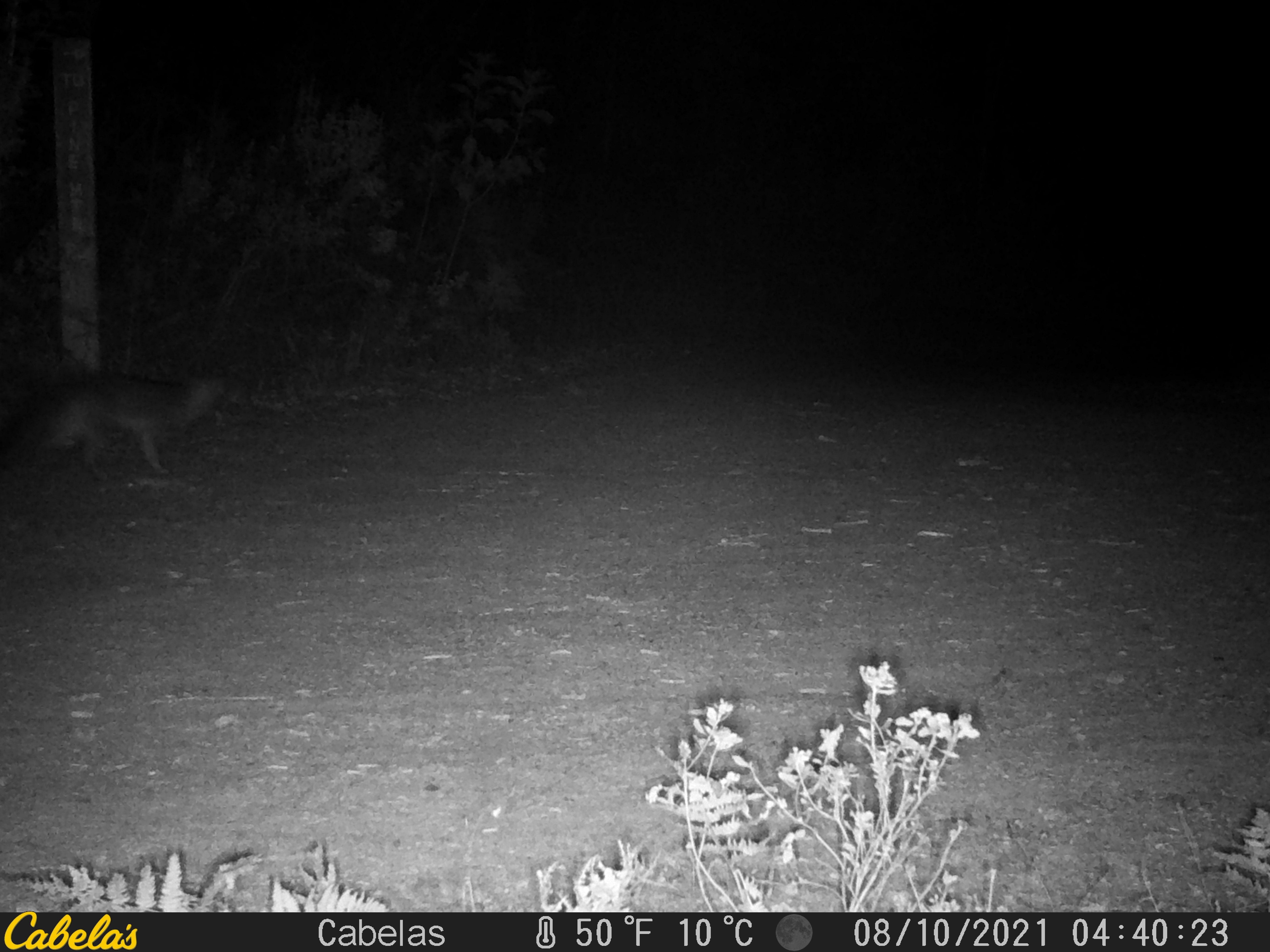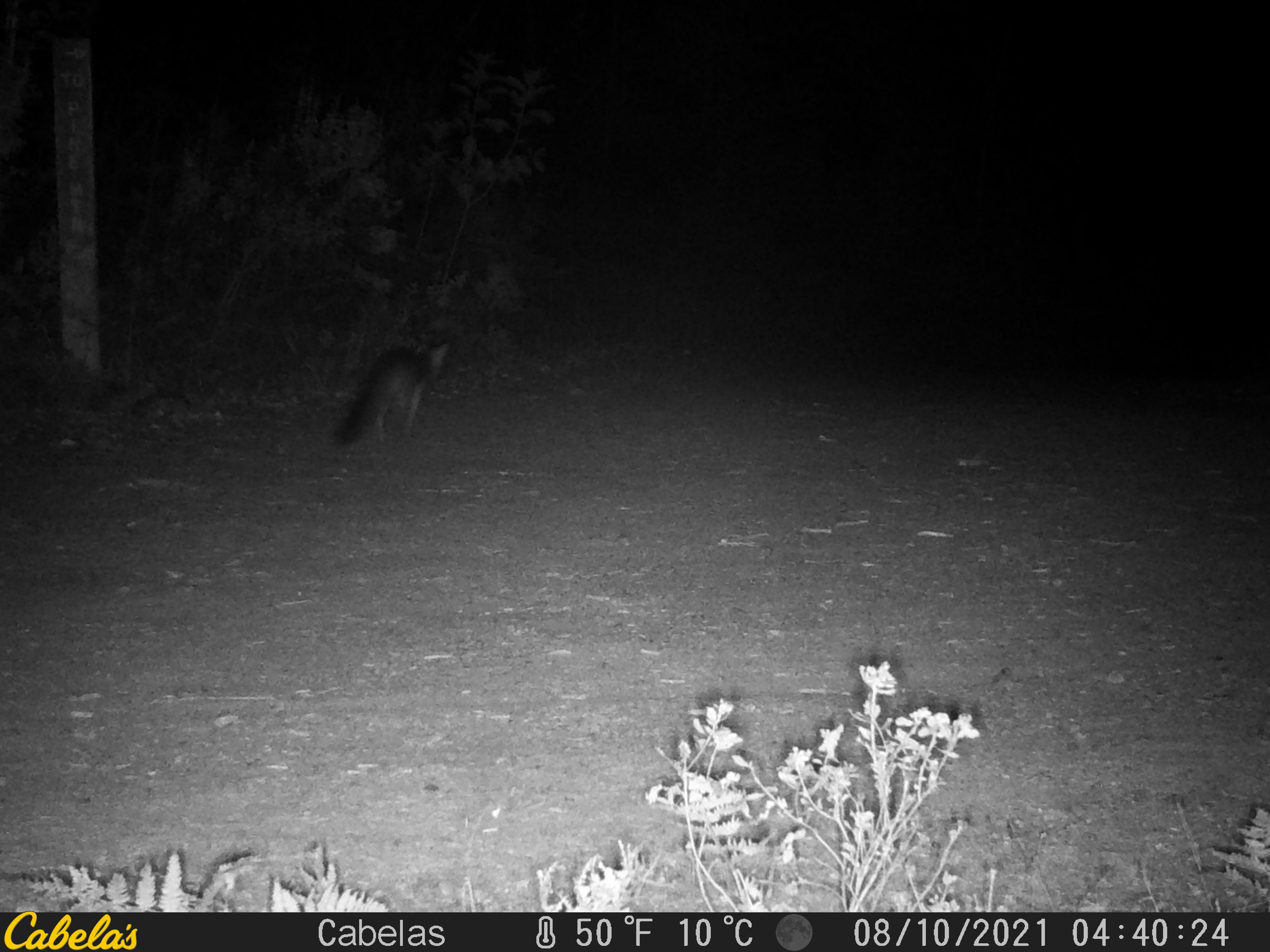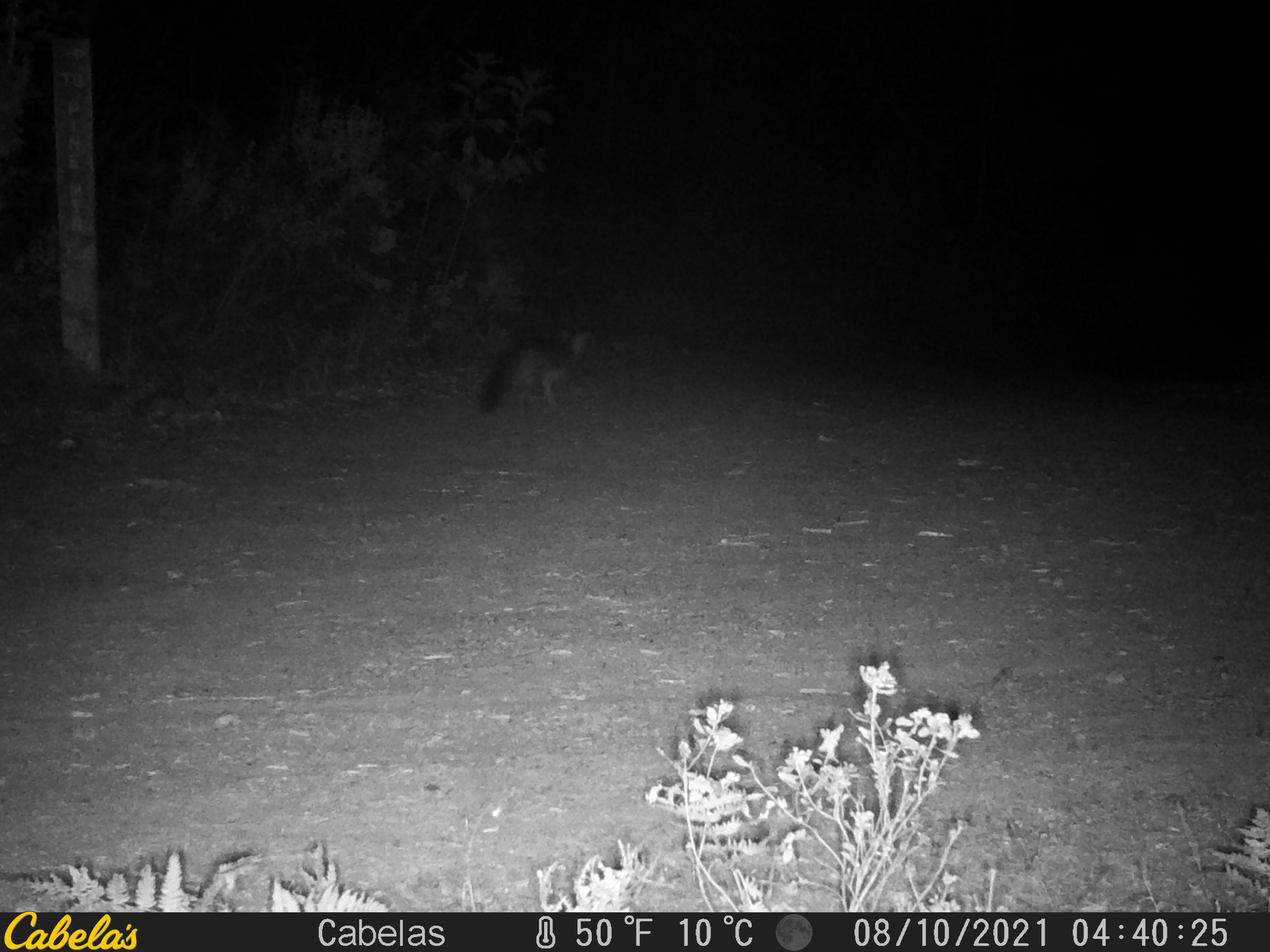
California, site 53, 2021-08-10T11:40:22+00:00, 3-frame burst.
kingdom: Animalia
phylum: Chordata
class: Mammalia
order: Carnivora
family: Canidae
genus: Urocyon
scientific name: Urocyon cinereoargenteus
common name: gray fox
Gray fox (Urocyon cinereoargenteus).